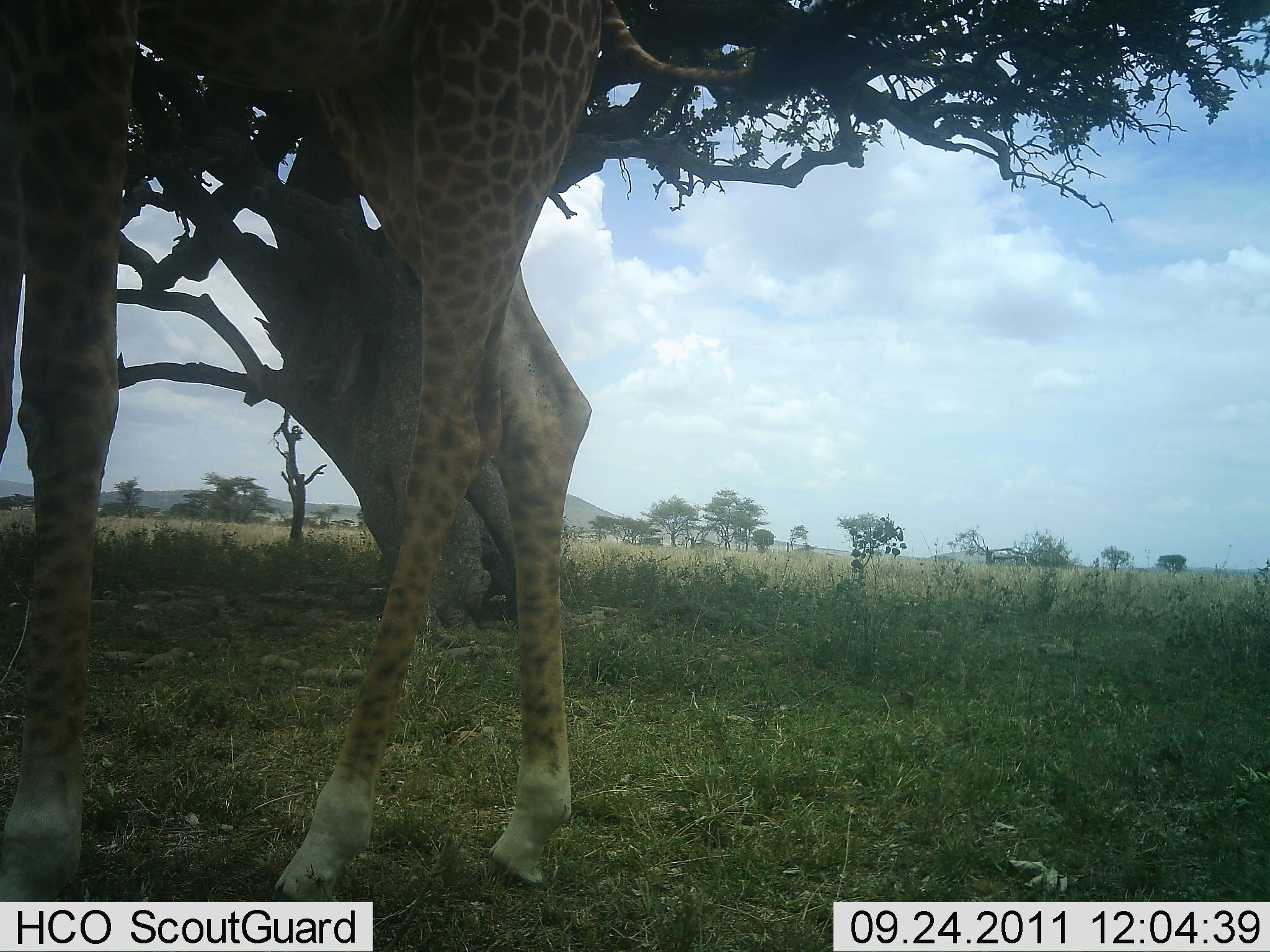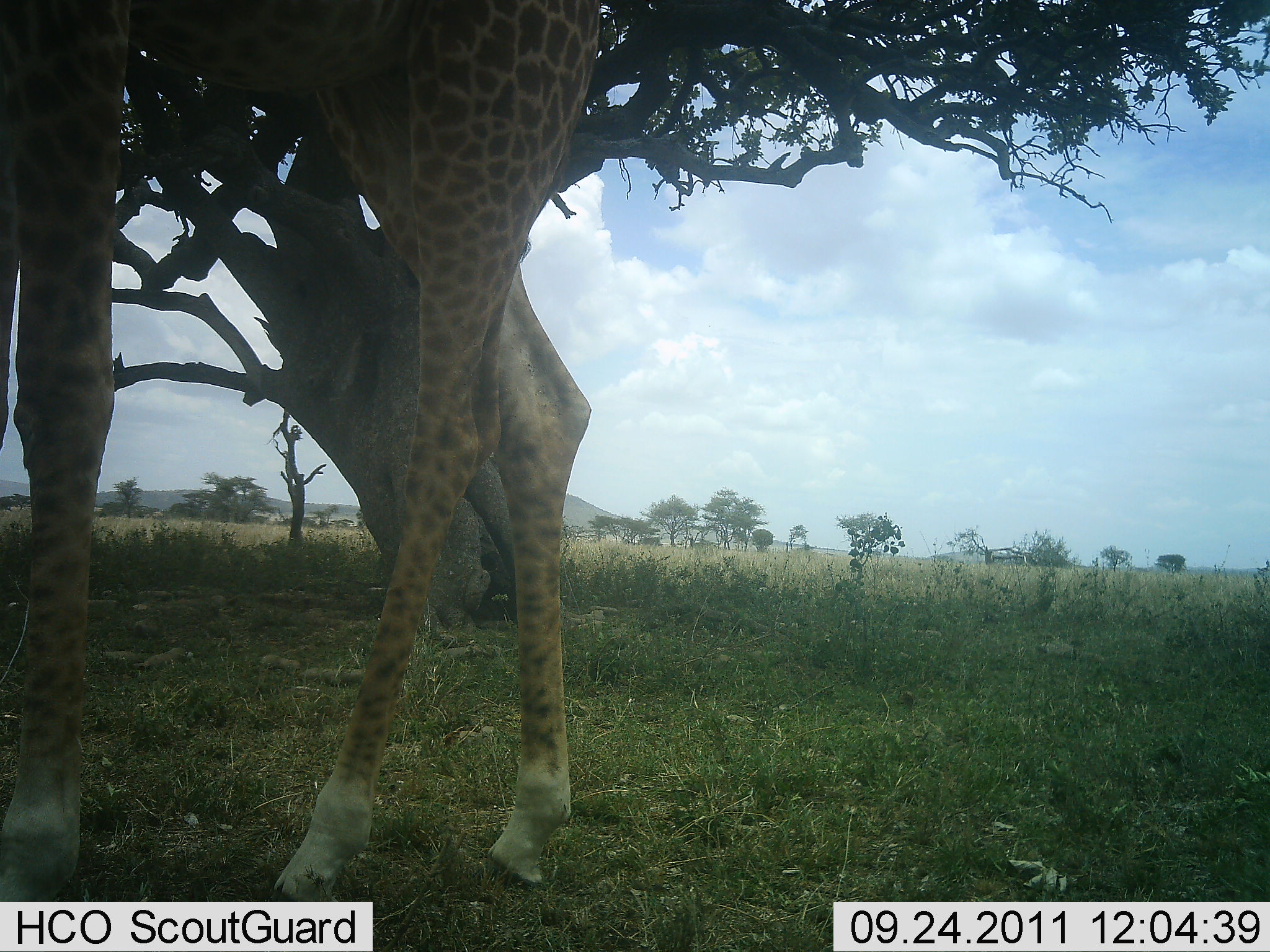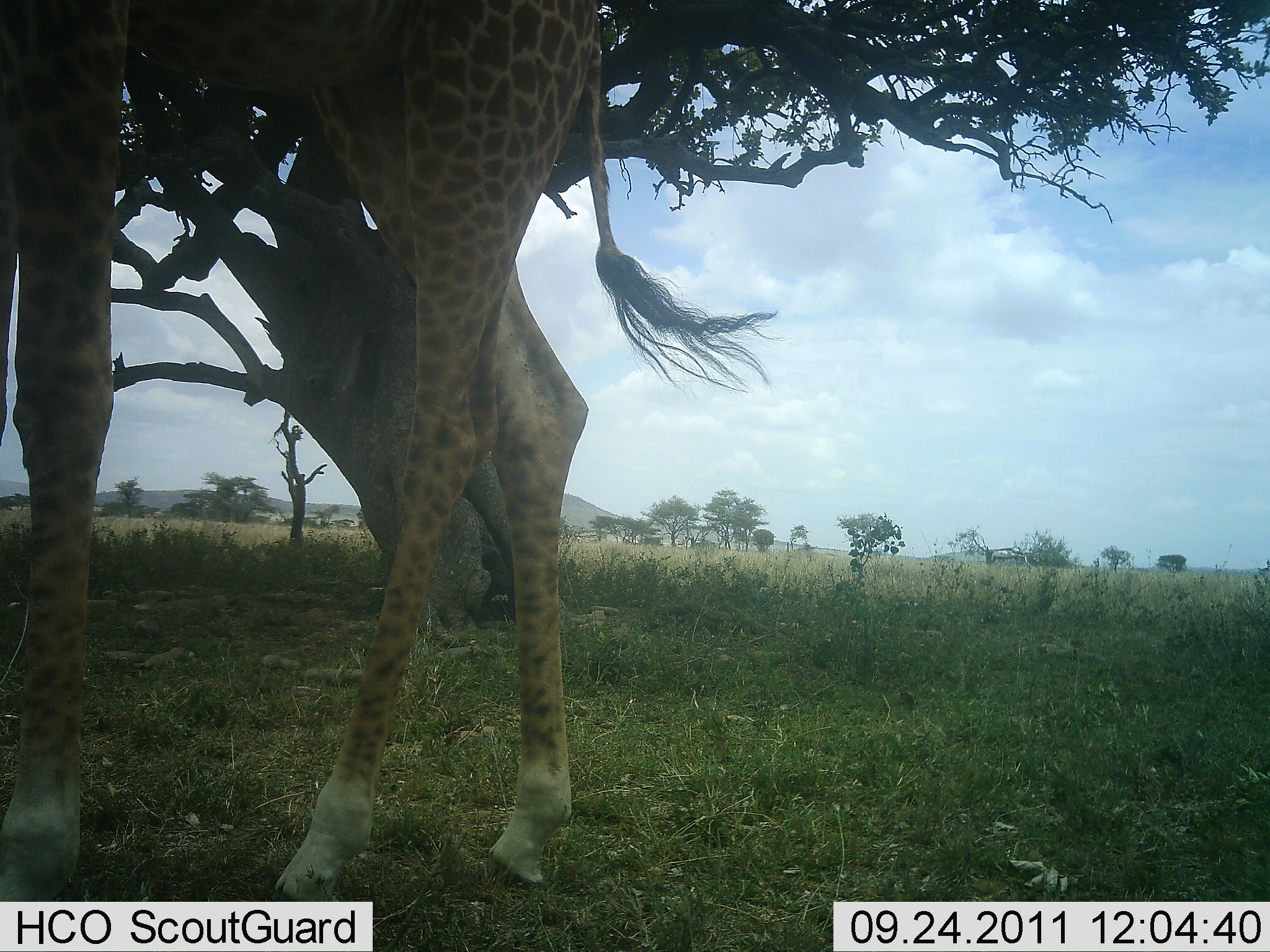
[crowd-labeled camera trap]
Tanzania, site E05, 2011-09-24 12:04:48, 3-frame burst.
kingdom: Animalia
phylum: Chordata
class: Mammalia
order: Artiodactyla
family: Giraffidae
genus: Giraffa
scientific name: Giraffa camelopardalis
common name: giraffe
Giraffe (Giraffa camelopardalis), count 1. Behavior (volunteer vote fractions): standing 84%, resting 0%, moving 11%, interacting 0%. Young present (vote fraction): 0%. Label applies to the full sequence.